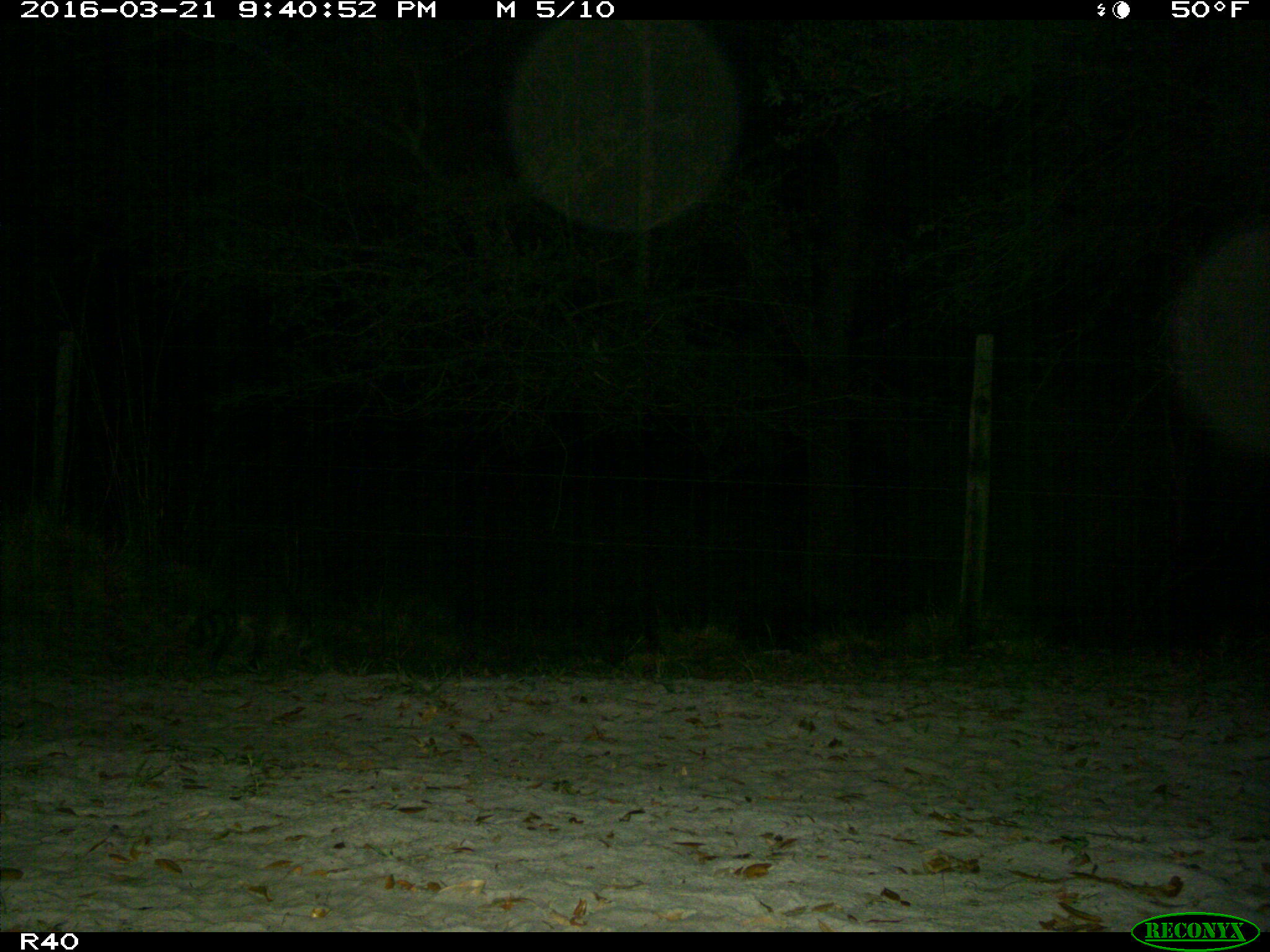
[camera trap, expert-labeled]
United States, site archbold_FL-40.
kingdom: Animalia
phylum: Chordata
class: Mammalia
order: Carnivora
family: Procyonidae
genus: Procyon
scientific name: Procyon lotor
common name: common raccoon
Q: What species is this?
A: Procyon lotor (common raccoon).